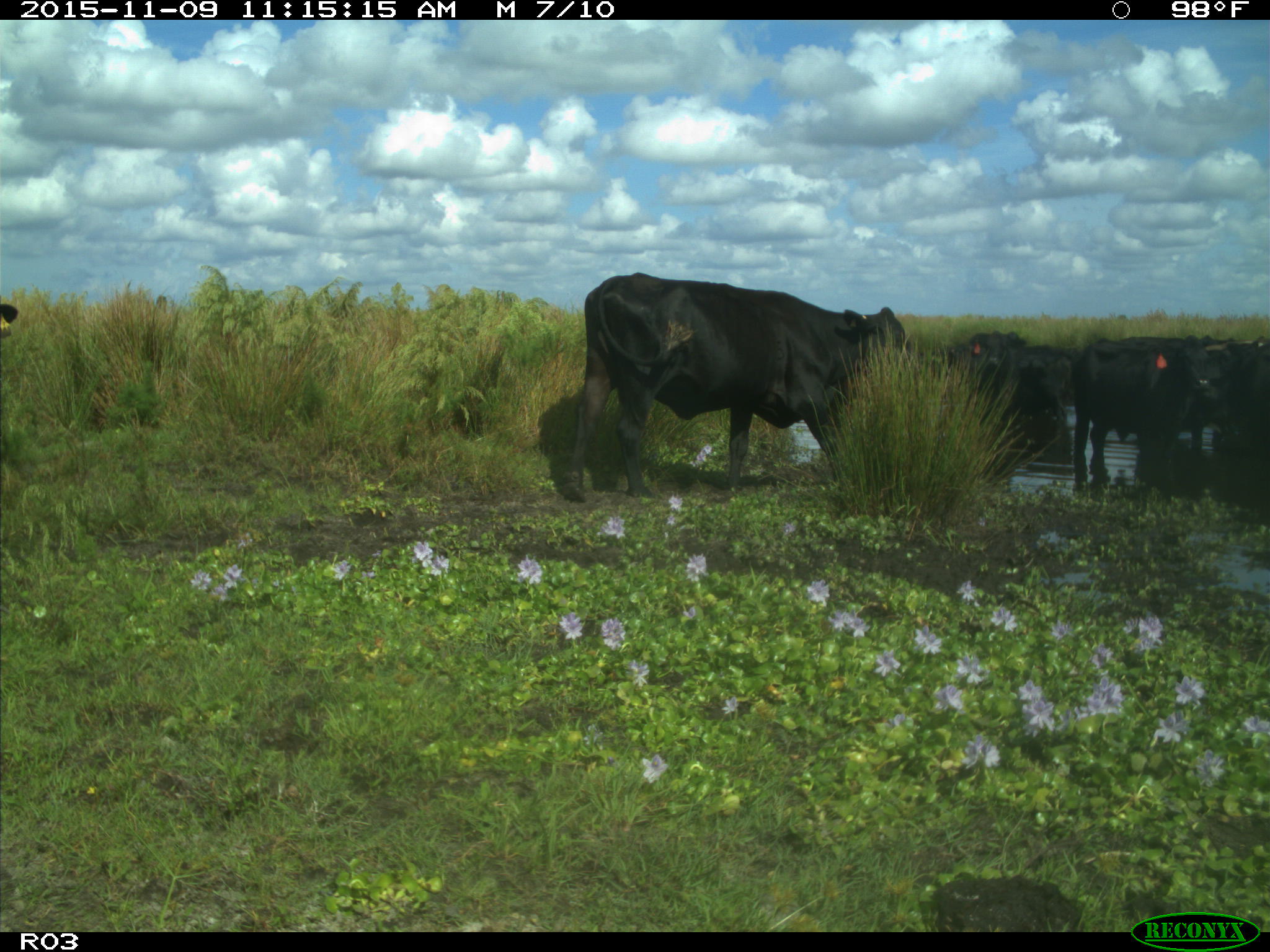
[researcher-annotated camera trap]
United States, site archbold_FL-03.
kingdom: Animalia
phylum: Chordata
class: Mammalia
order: Artiodactyla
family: Bovidae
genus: Bos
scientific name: Bos taurus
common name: domestic cow